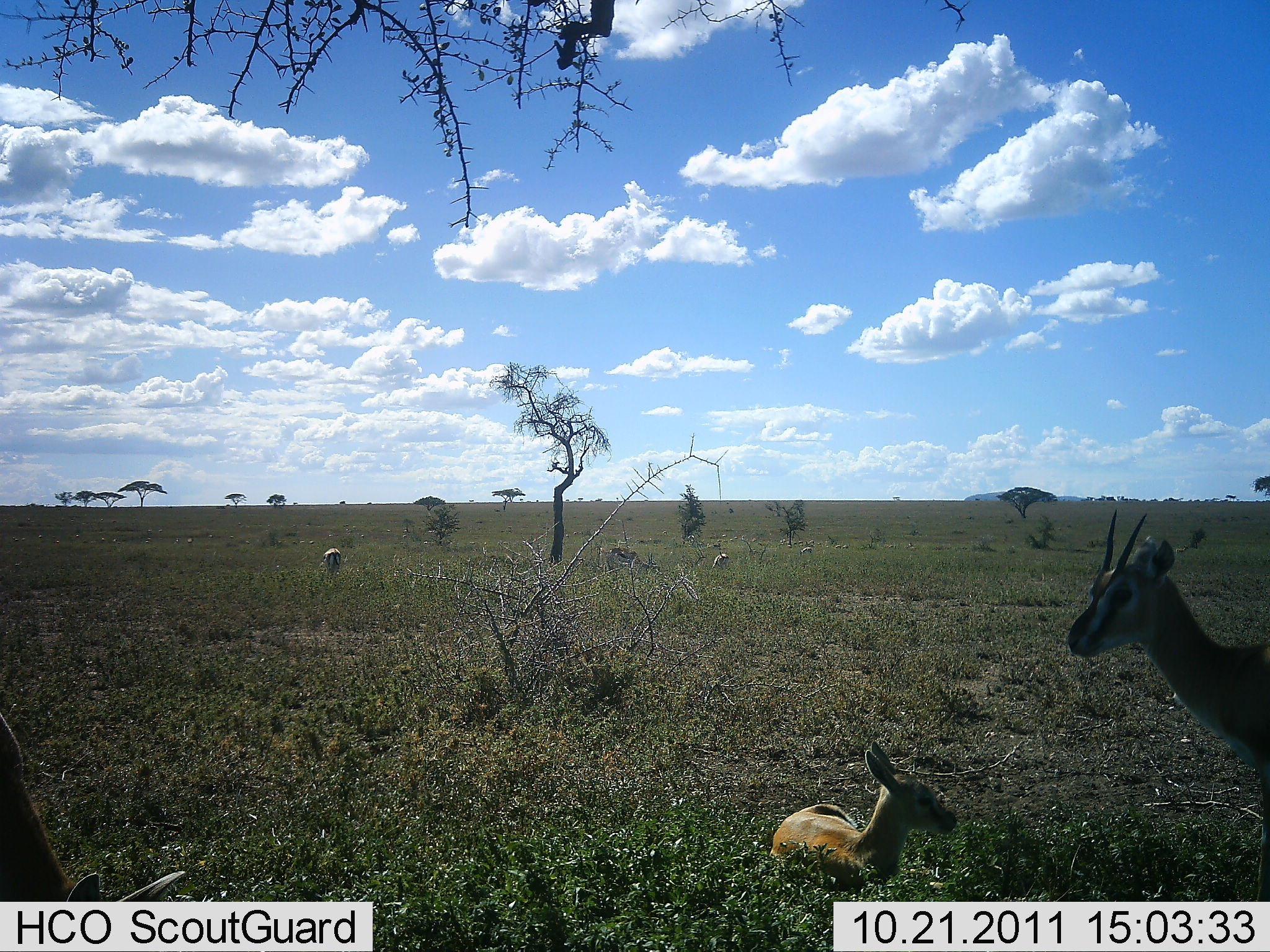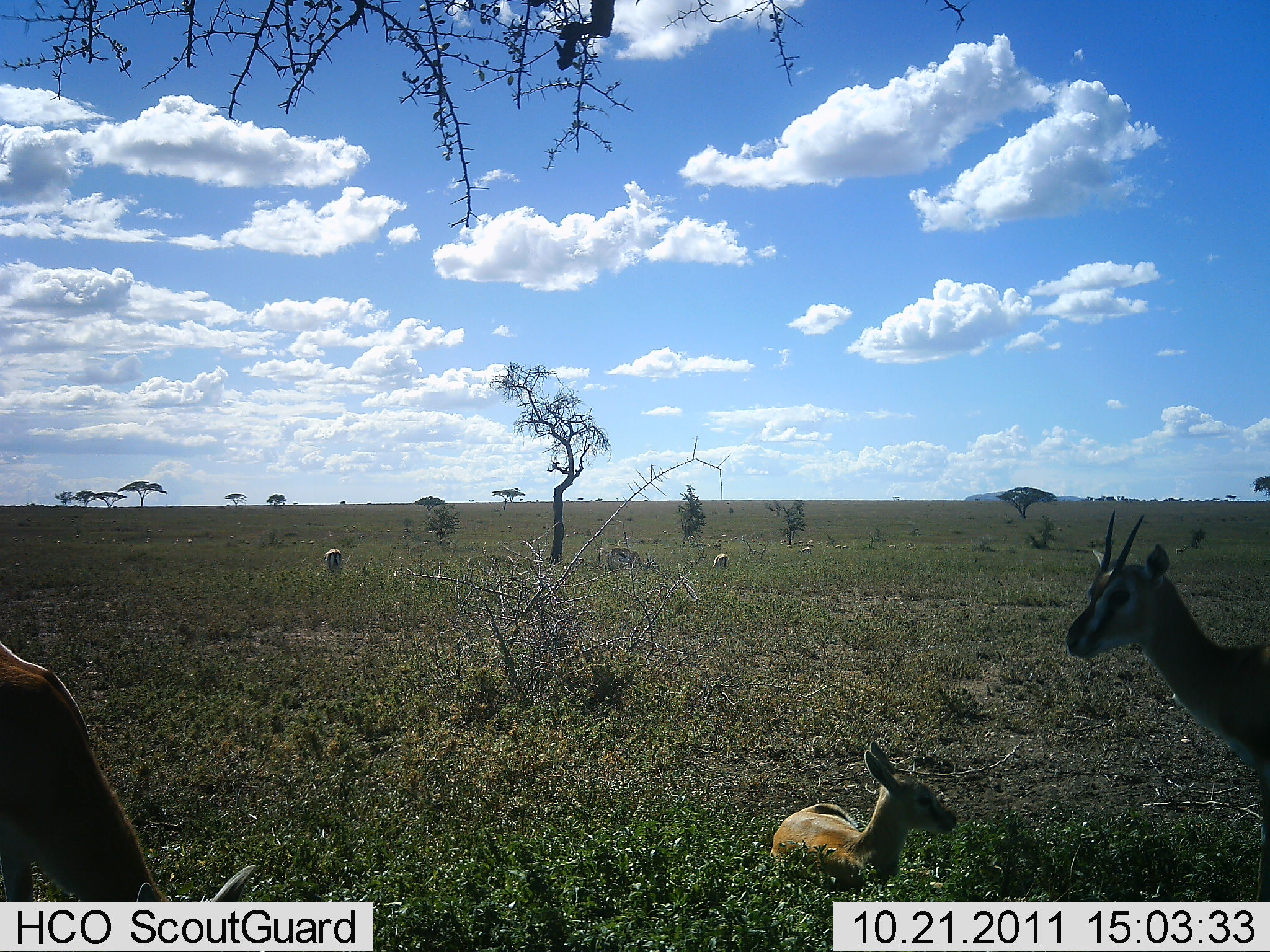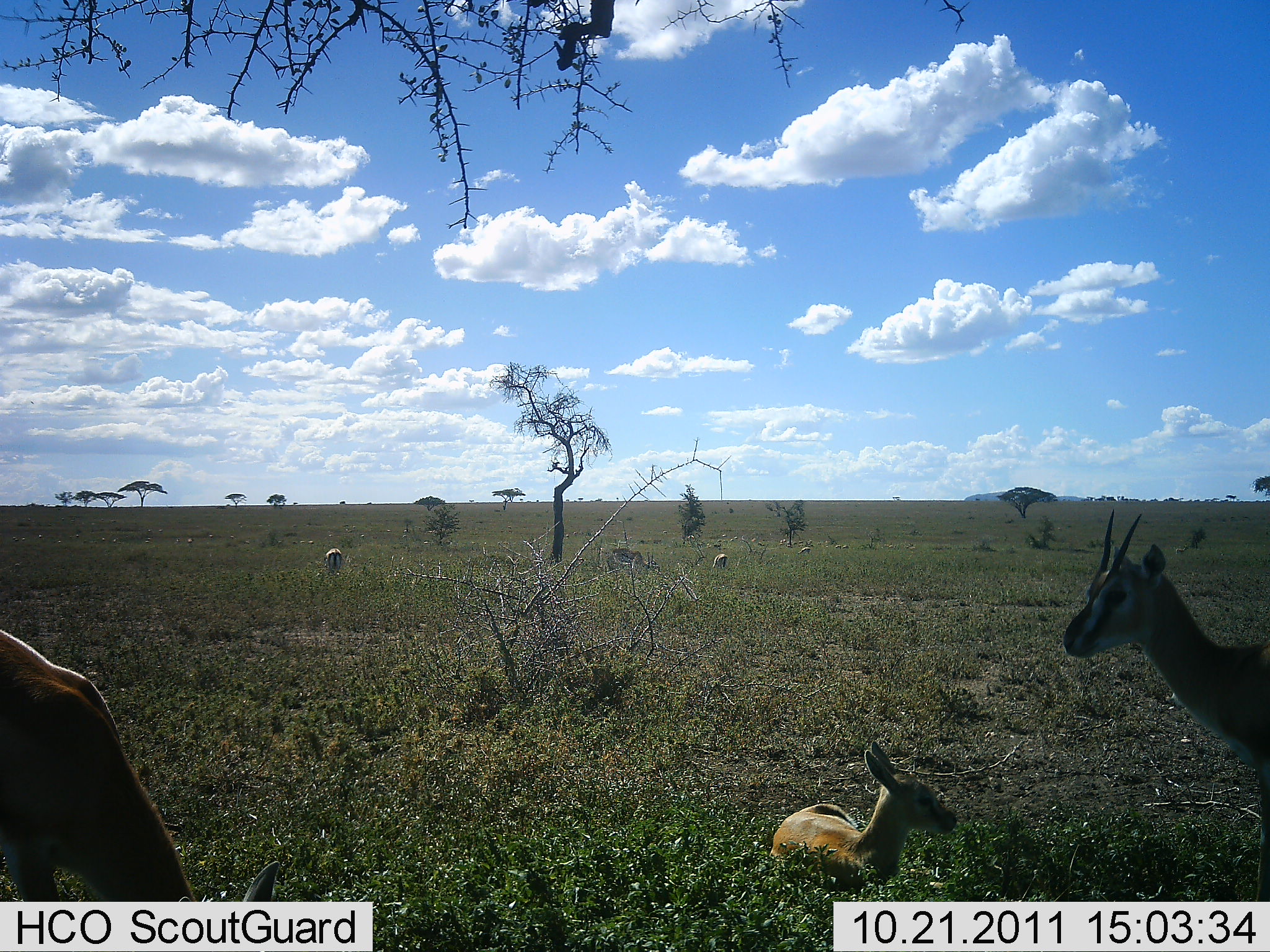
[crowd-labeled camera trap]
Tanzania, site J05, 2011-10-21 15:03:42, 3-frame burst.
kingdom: Animalia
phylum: Chordata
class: Mammalia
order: Artiodactyla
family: Bovidae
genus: Eudorcas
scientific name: Eudorcas thomsonii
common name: thomson's gazelle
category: gazellethomsons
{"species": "gazellethomsons (thomson's gazelle) (Eudorcas thomsonii)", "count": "6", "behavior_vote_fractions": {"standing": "77%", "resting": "100%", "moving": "8%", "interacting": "0%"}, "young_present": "38%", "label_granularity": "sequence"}